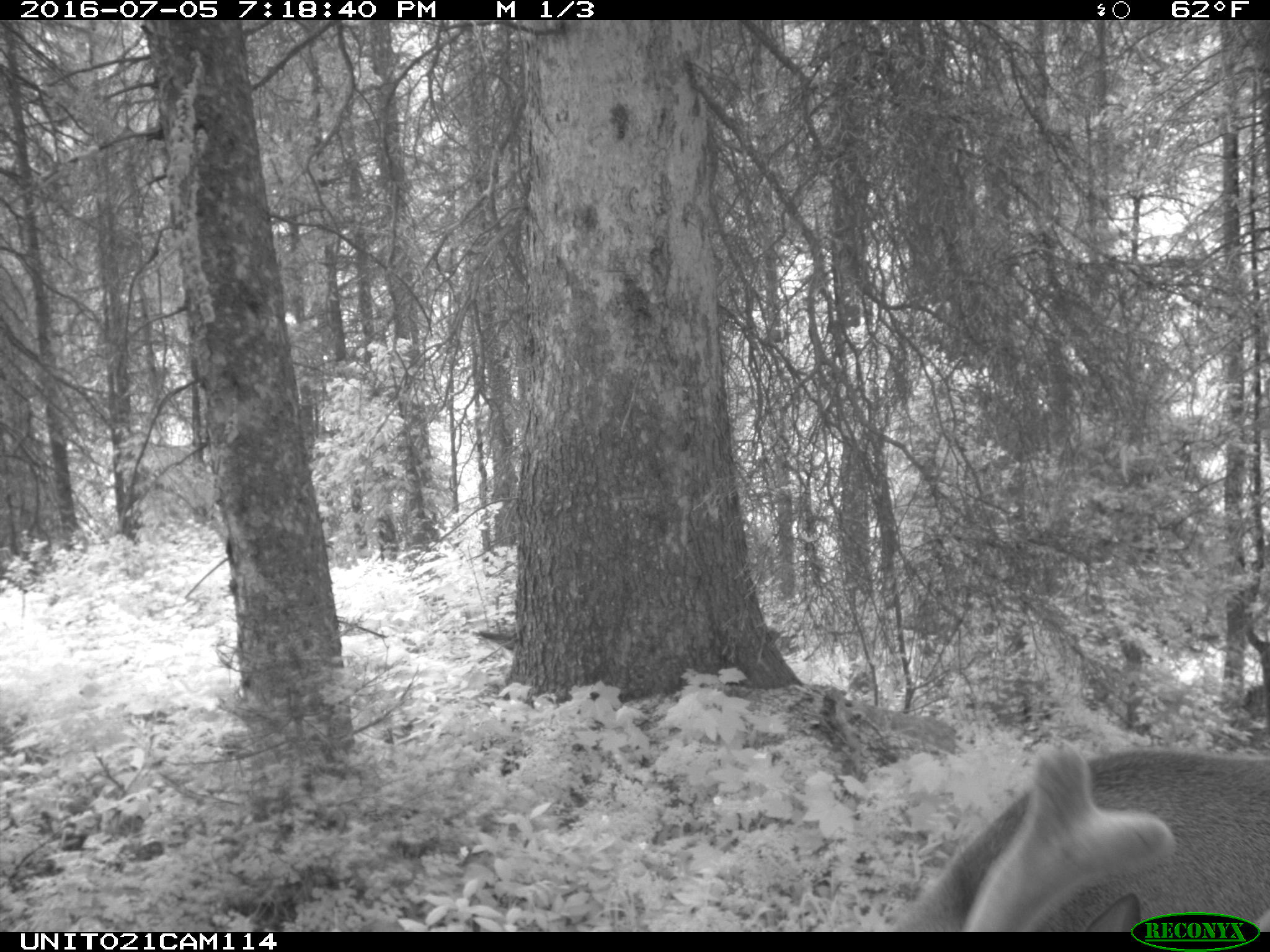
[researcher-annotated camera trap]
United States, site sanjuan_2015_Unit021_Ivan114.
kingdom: Animalia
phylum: Chordata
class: Mammalia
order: Artiodactyla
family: Cervidae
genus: Cervus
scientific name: Cervus elaphus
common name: red deer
Cervus elaphus (red deer).